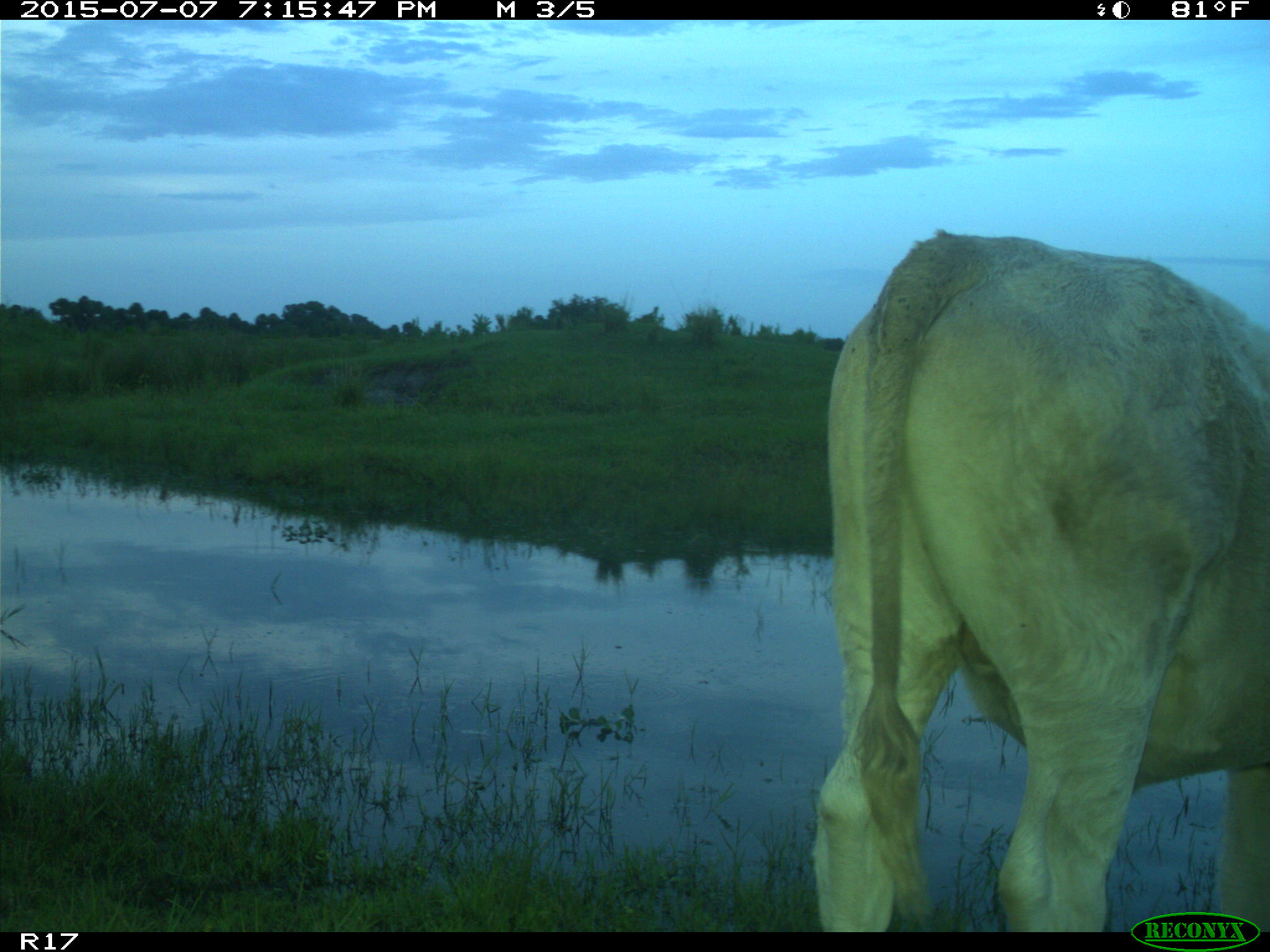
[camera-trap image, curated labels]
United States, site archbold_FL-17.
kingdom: Animalia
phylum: Chordata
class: Mammalia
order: Artiodactyla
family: Bovidae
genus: Bos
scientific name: Bos taurus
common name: domestic cow